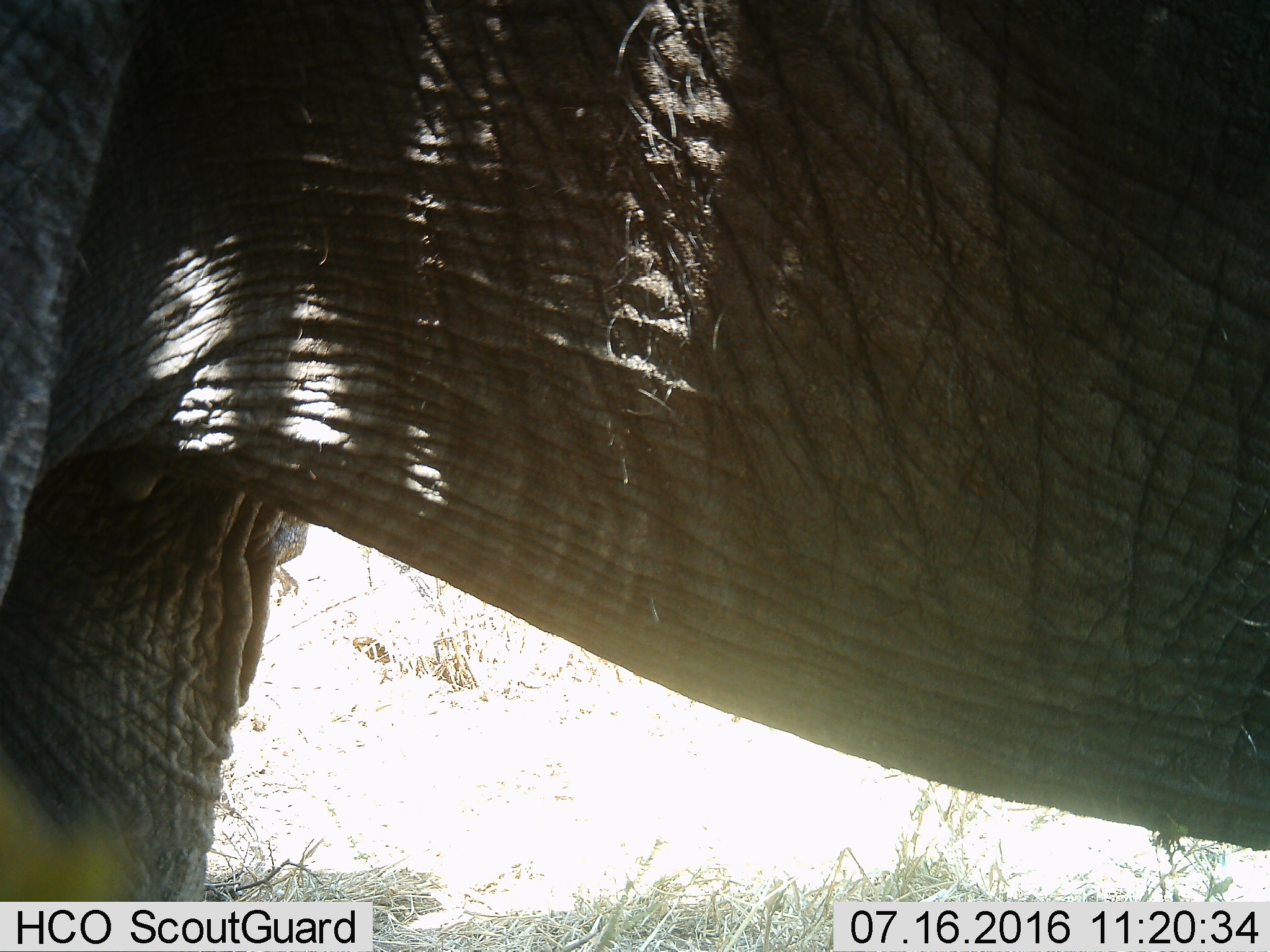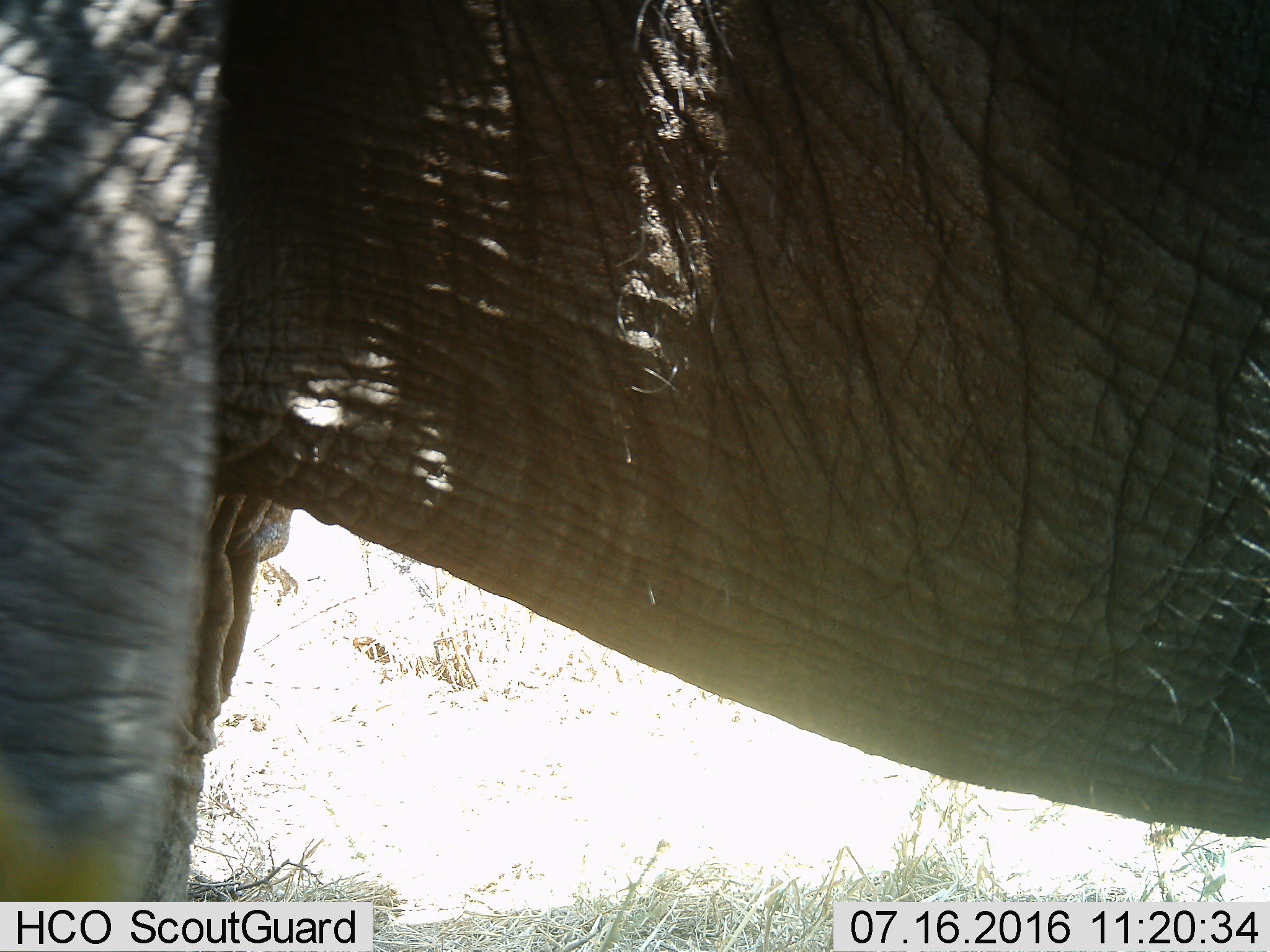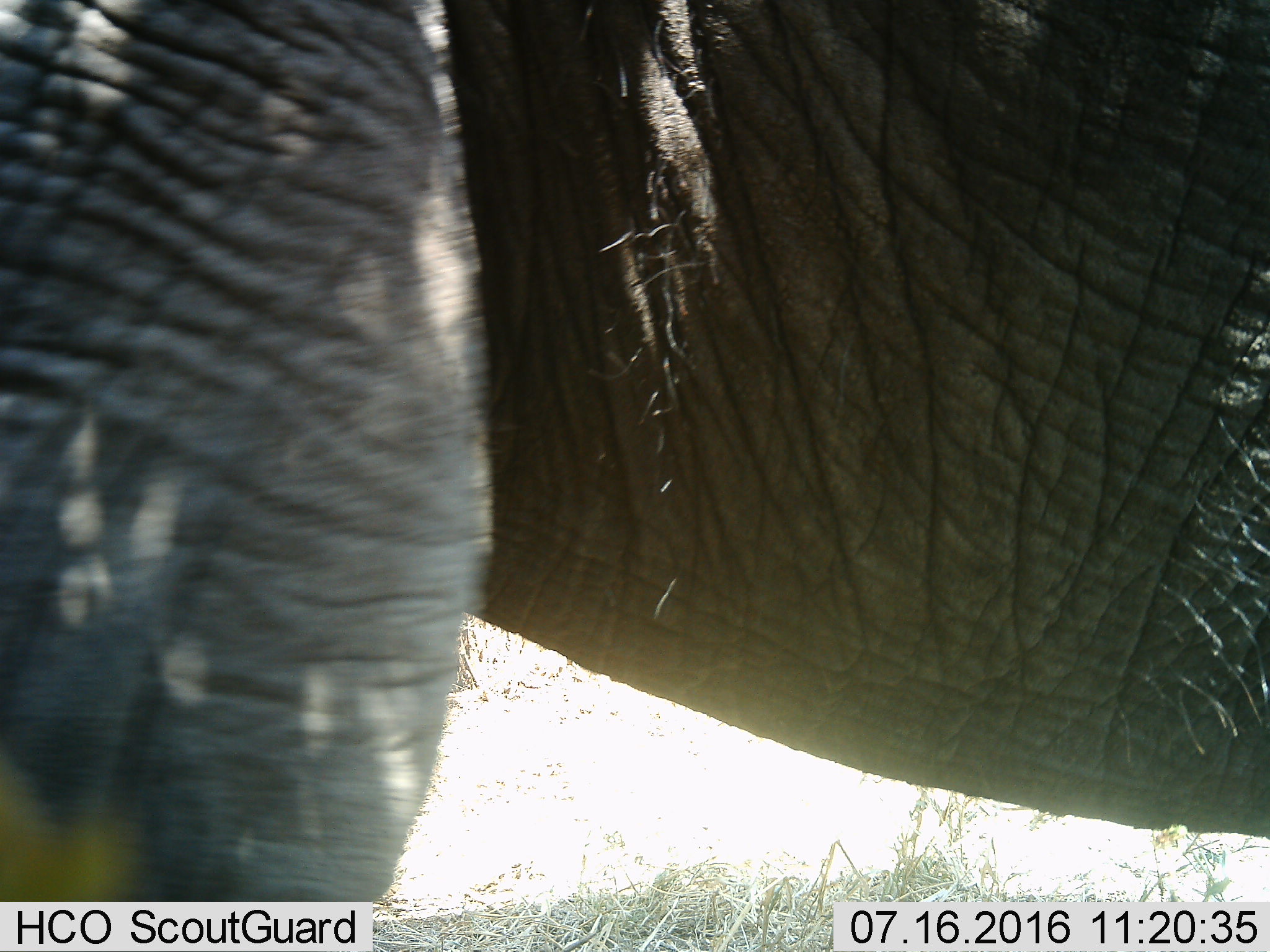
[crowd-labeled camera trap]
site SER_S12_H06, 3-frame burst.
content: unidentified animal